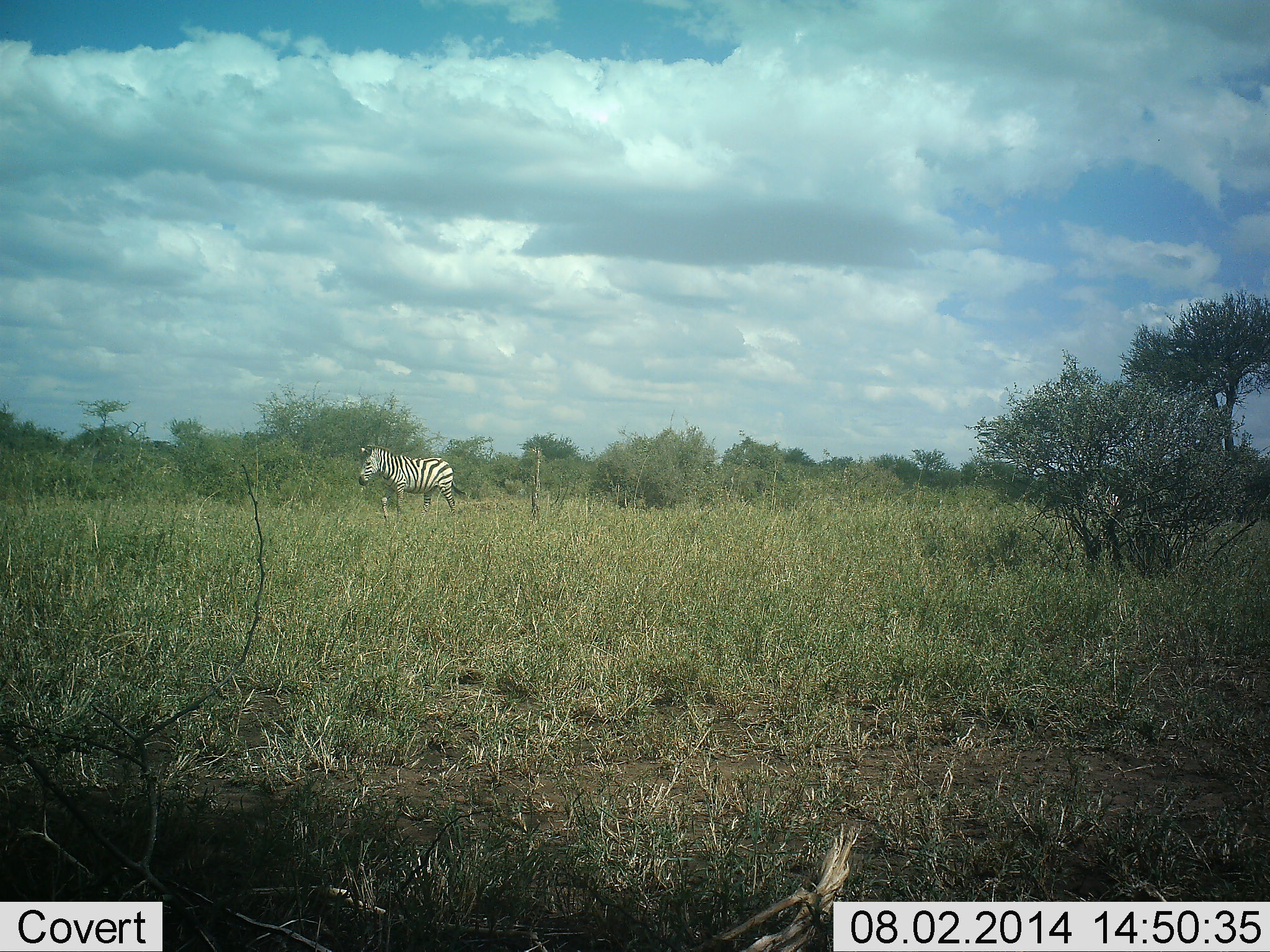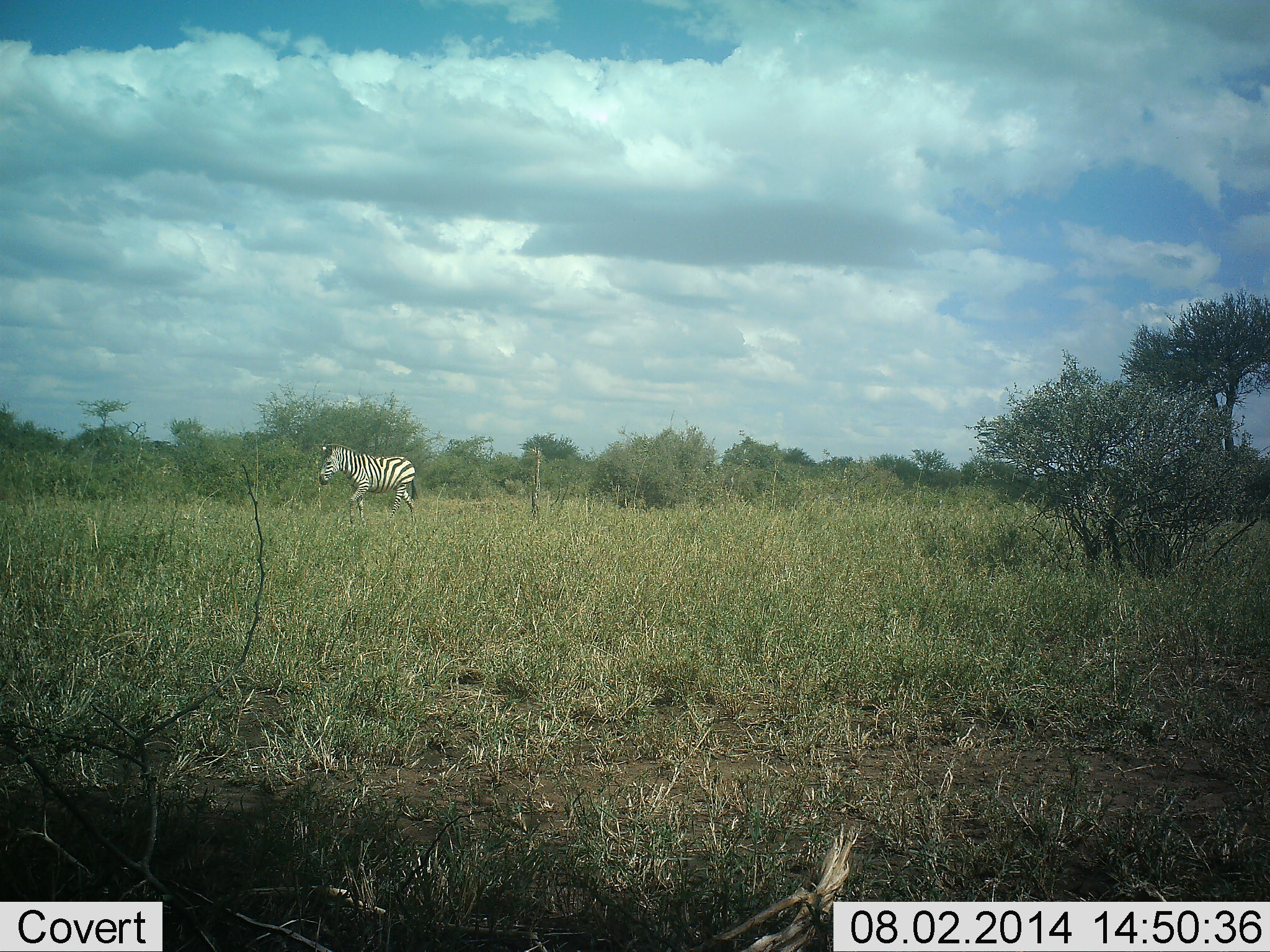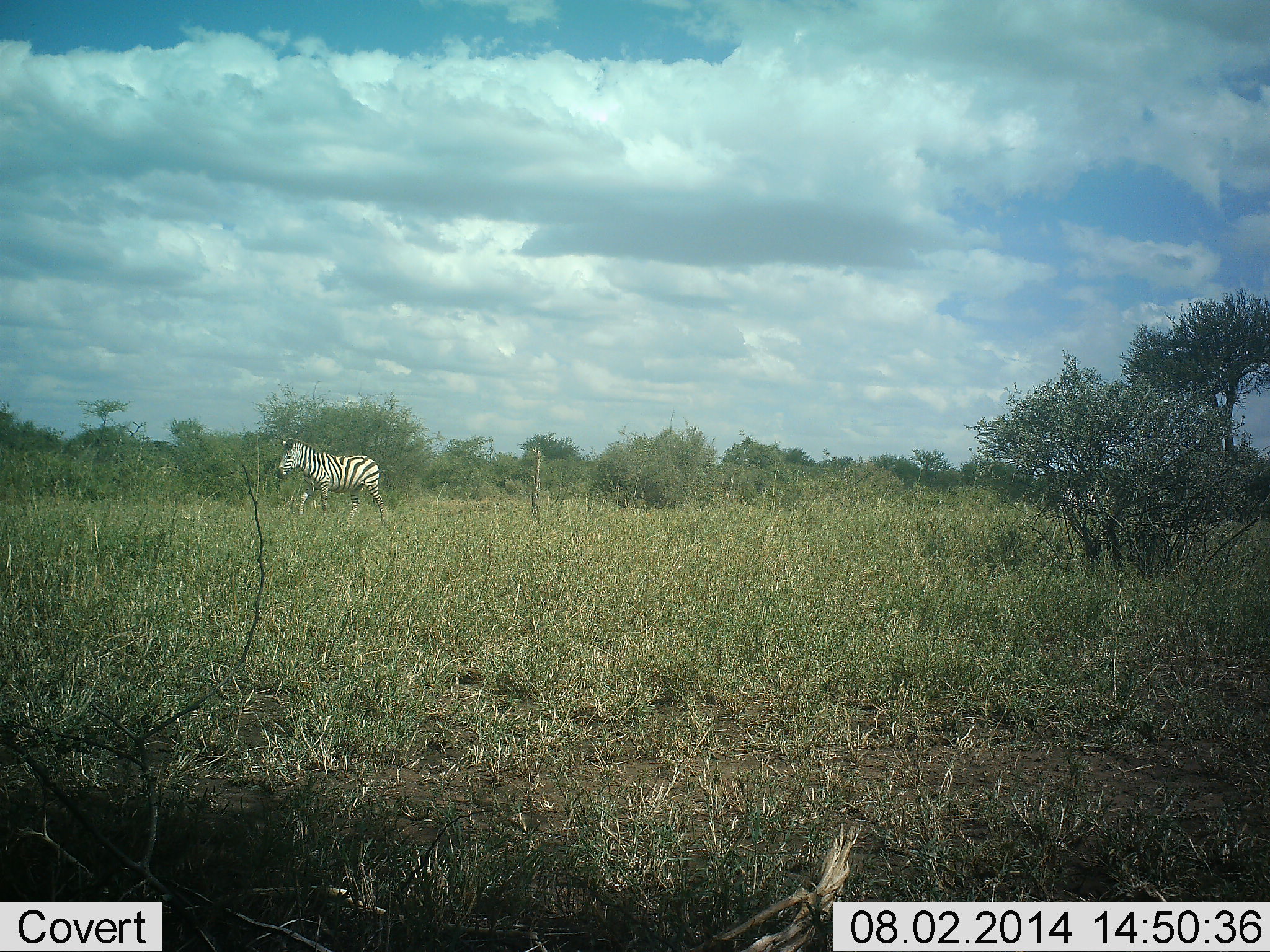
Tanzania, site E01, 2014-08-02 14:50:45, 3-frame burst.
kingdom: Animalia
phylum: Chordata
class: Mammalia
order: Perissodactyla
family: Equidae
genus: Equus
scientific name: Equus quagga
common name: plains zebra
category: zebra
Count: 2.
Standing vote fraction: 0%.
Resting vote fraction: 0%.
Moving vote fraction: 100%.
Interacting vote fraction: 0%.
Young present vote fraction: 0%.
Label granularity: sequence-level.